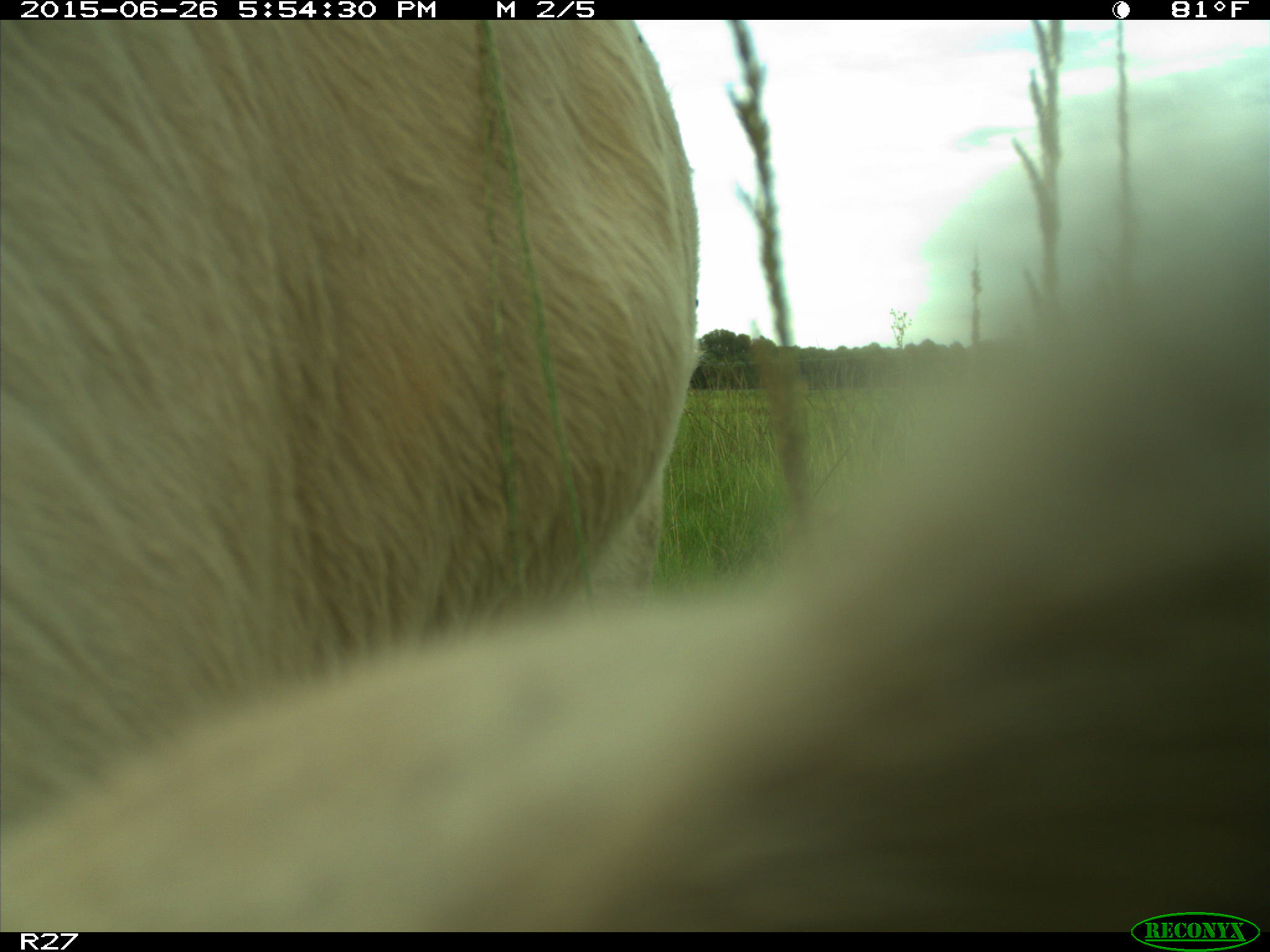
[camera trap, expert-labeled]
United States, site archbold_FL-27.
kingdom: Animalia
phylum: Chordata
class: Mammalia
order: Artiodactyla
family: Bovidae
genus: Bos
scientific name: Bos taurus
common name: domestic cow